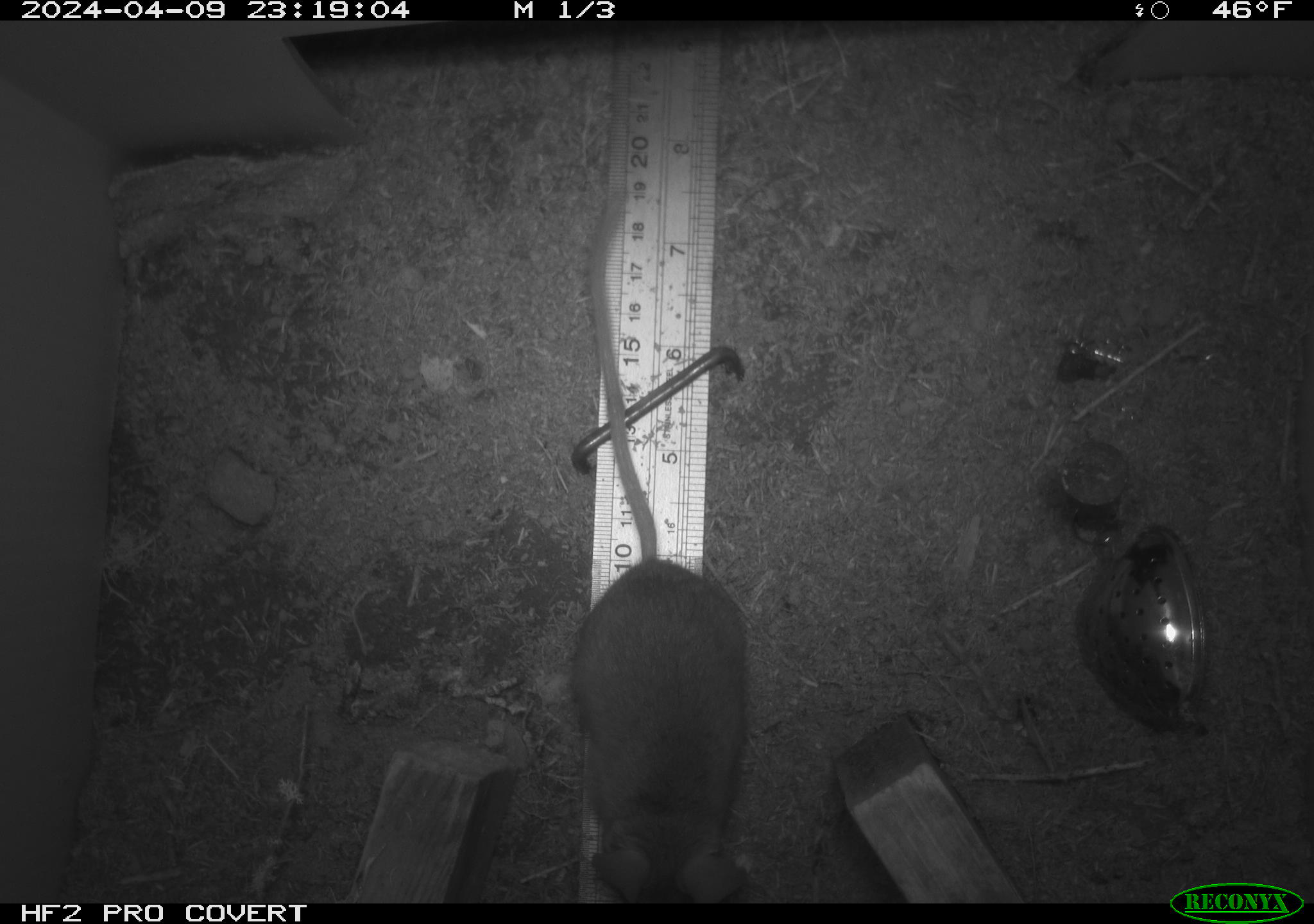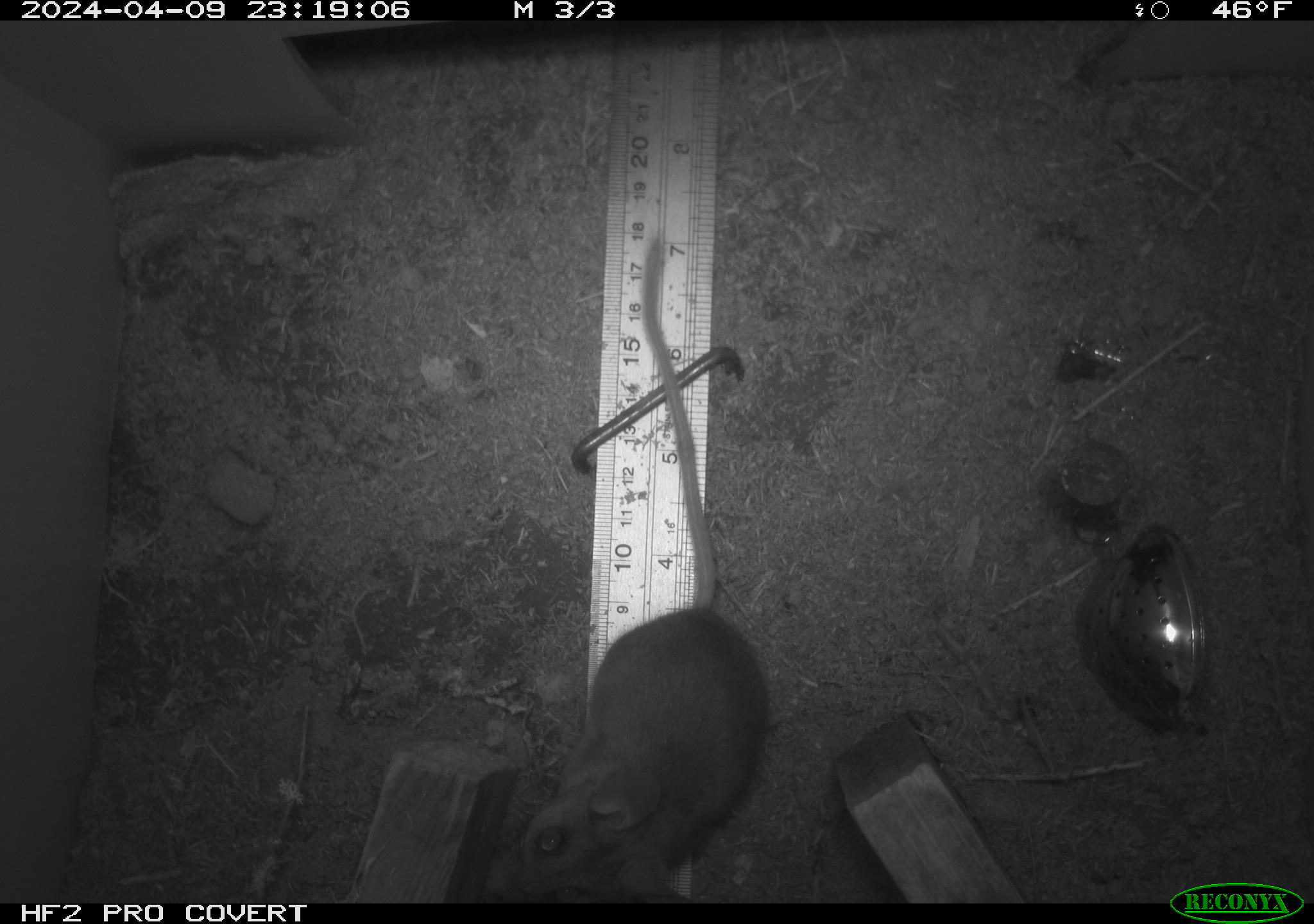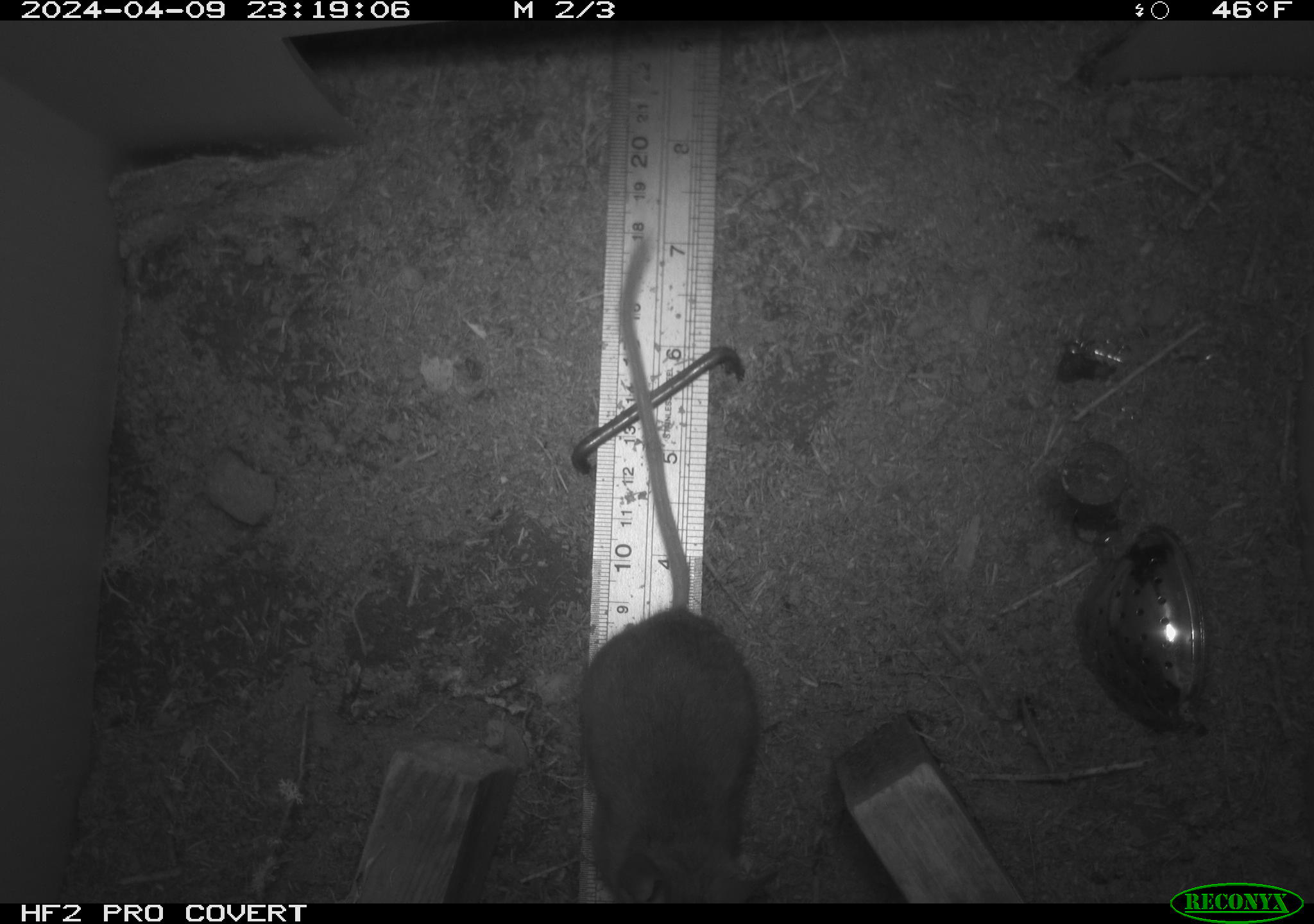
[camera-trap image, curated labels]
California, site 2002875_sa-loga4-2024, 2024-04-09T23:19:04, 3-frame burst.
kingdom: Animalia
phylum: Chordata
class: Mammalia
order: Rodentia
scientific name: Rodentia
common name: mouse species